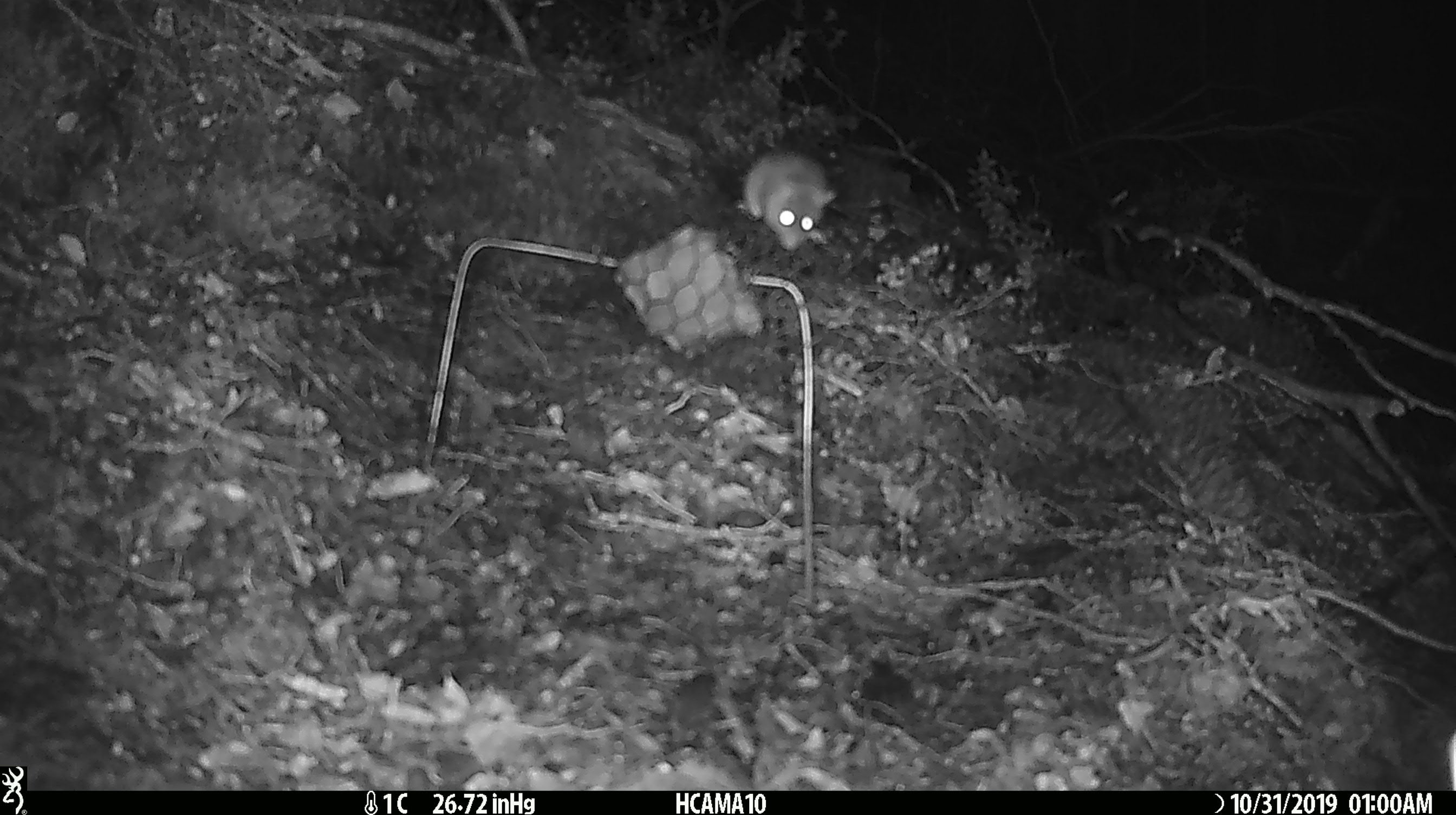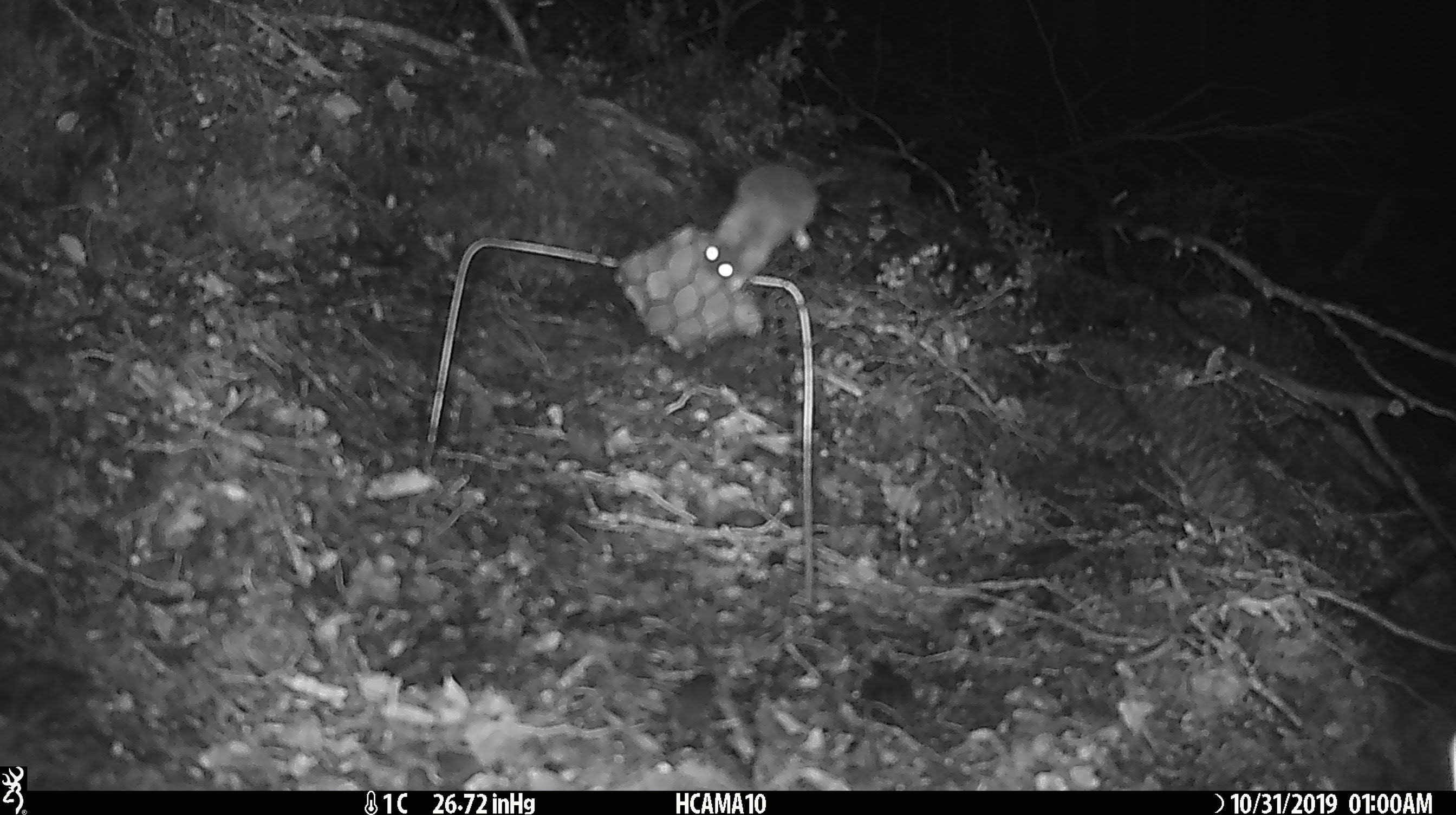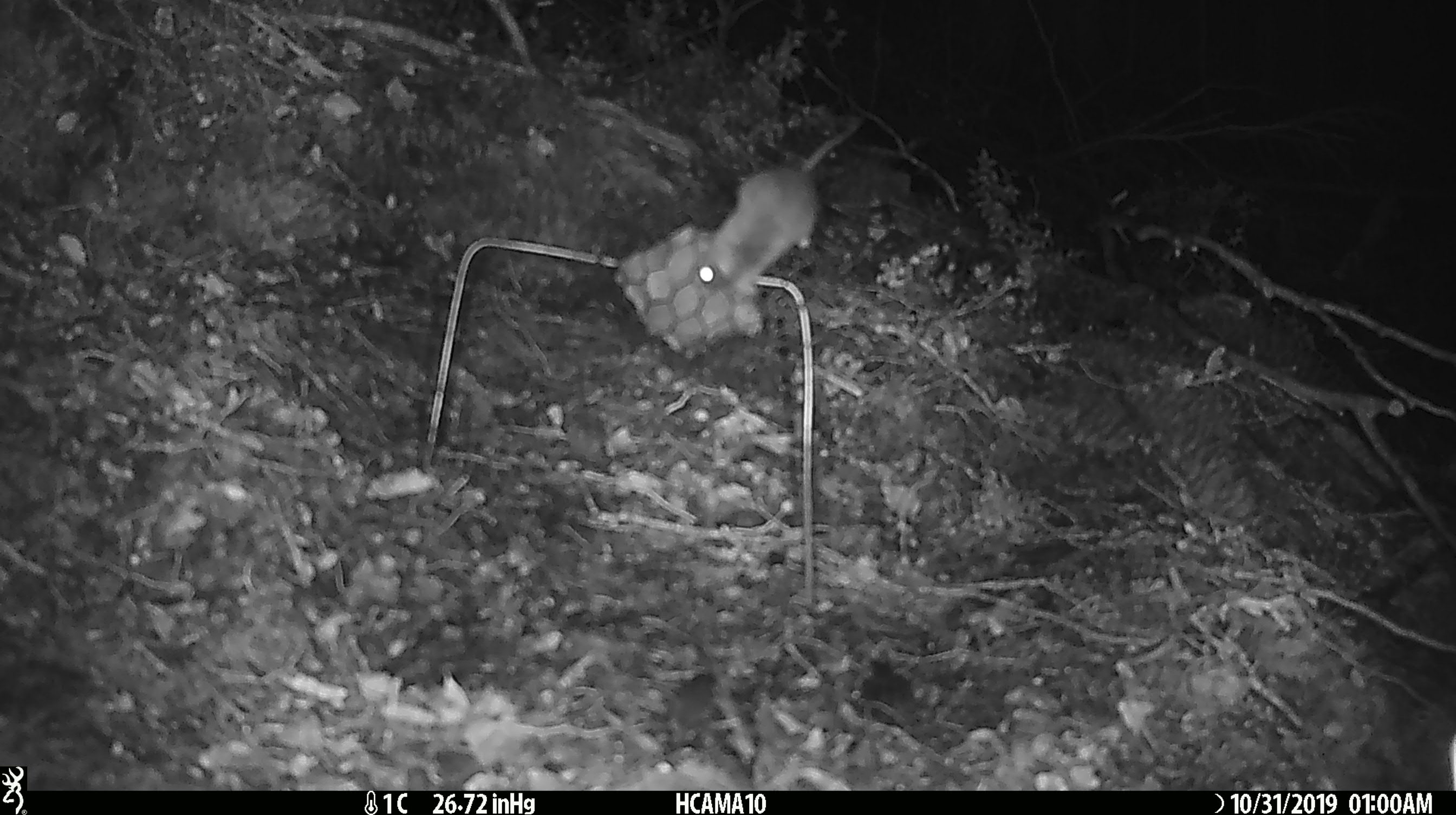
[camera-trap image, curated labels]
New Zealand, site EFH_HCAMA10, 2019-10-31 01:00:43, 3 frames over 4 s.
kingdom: Animalia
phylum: Chordata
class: Mammalia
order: Rodentia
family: Muridae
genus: Mus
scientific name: Mus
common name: mouse